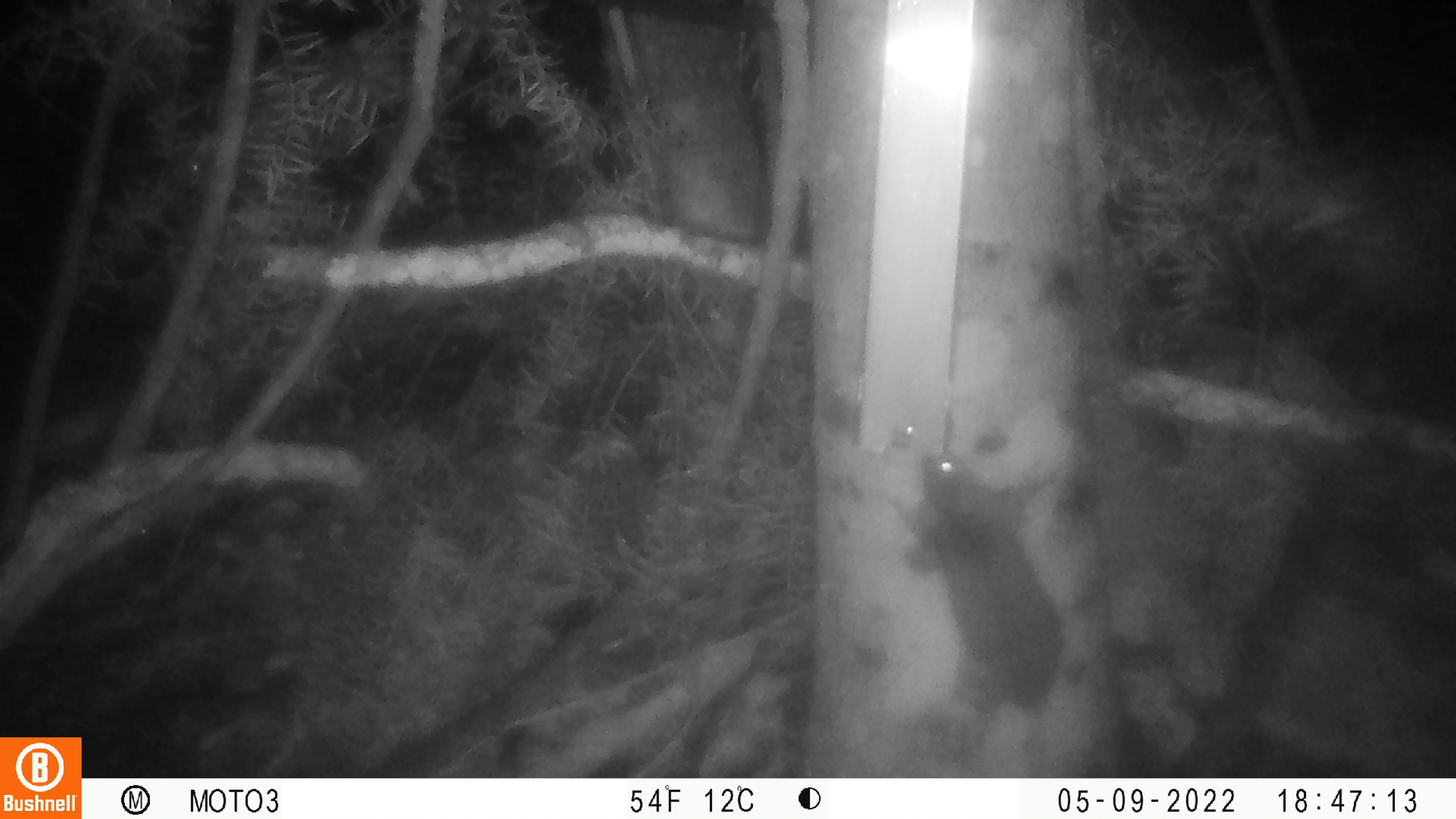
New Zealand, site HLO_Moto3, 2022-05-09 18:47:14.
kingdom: Animalia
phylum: Chordata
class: Mammalia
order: Rodentia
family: Muridae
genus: Rattus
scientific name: Rattus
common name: rat